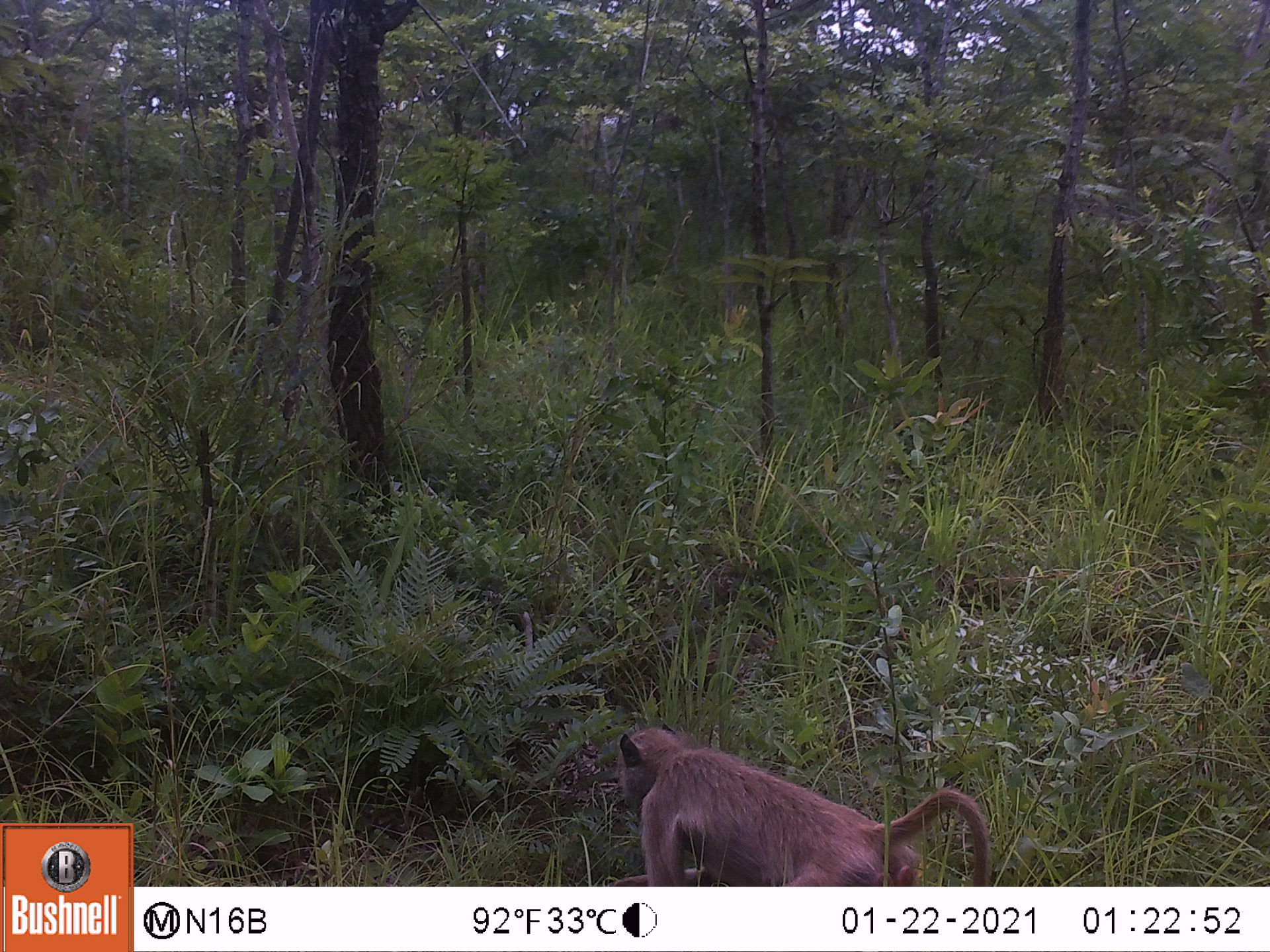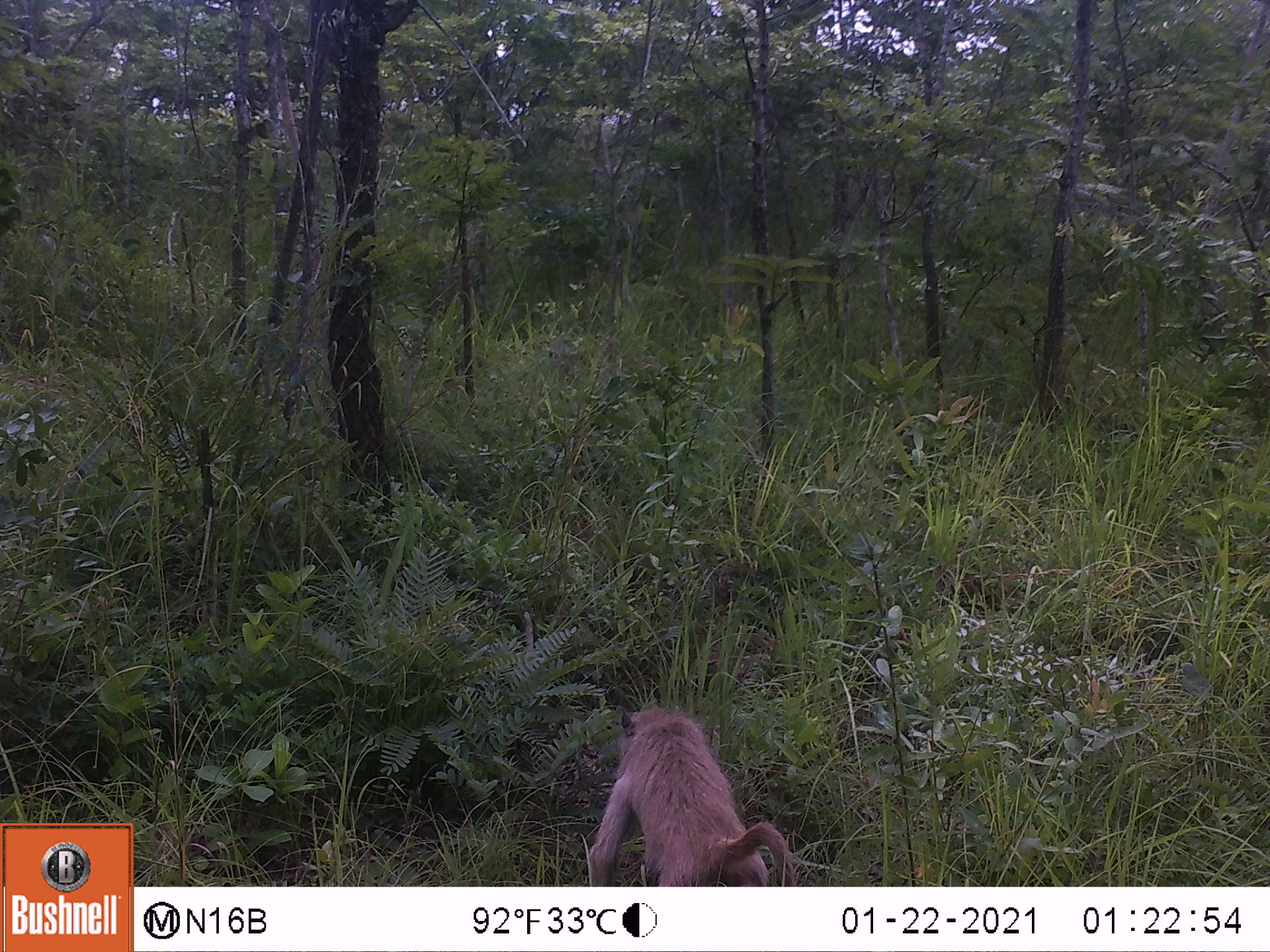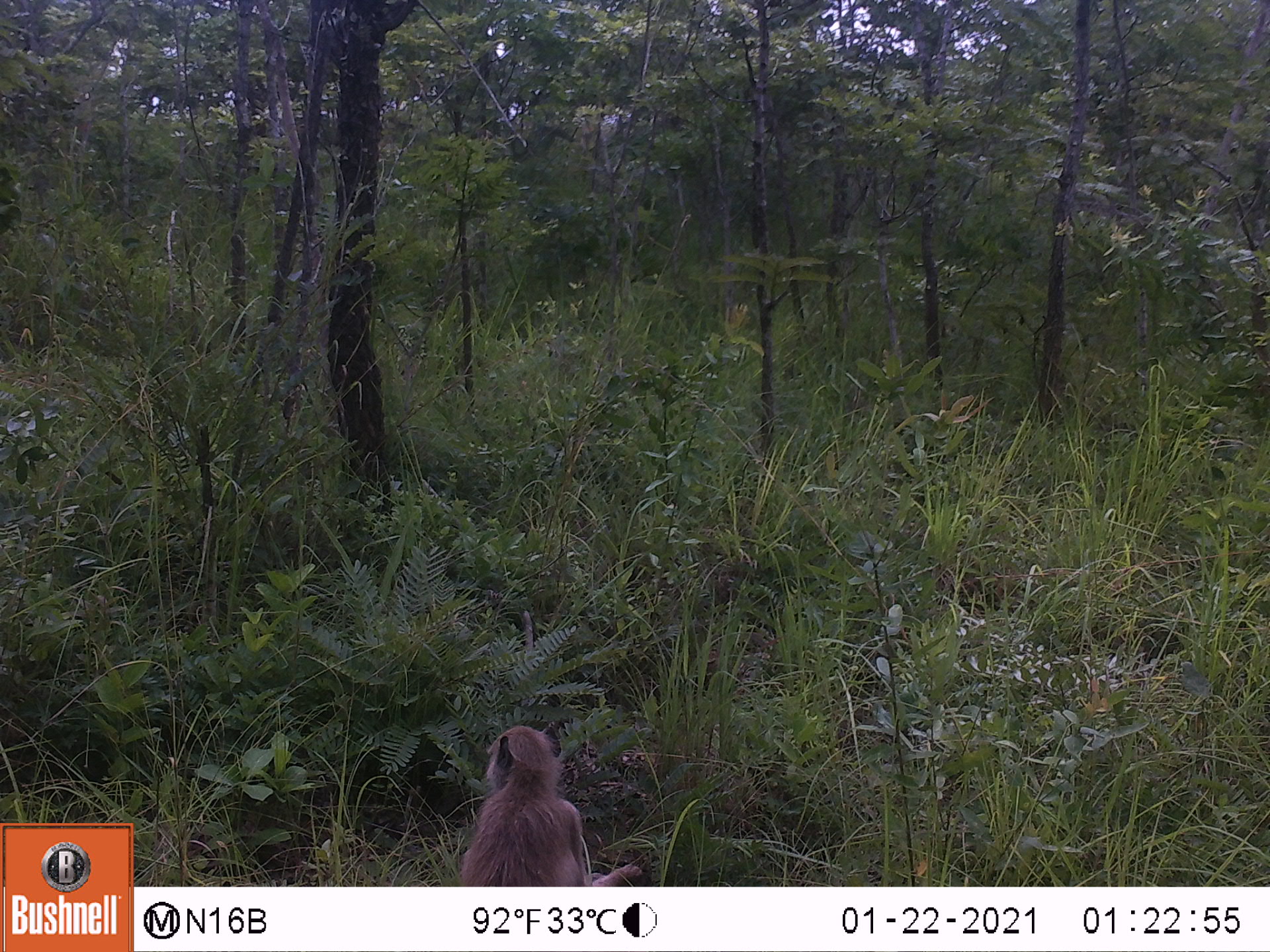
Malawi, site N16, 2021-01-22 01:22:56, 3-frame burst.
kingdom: Animalia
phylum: Chordata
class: Mammalia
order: Primates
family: Cercopithecidae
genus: Papio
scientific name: Papio cynocephalus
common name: yellow baboon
Yellow baboon (Papio cynocephalus), count 1.